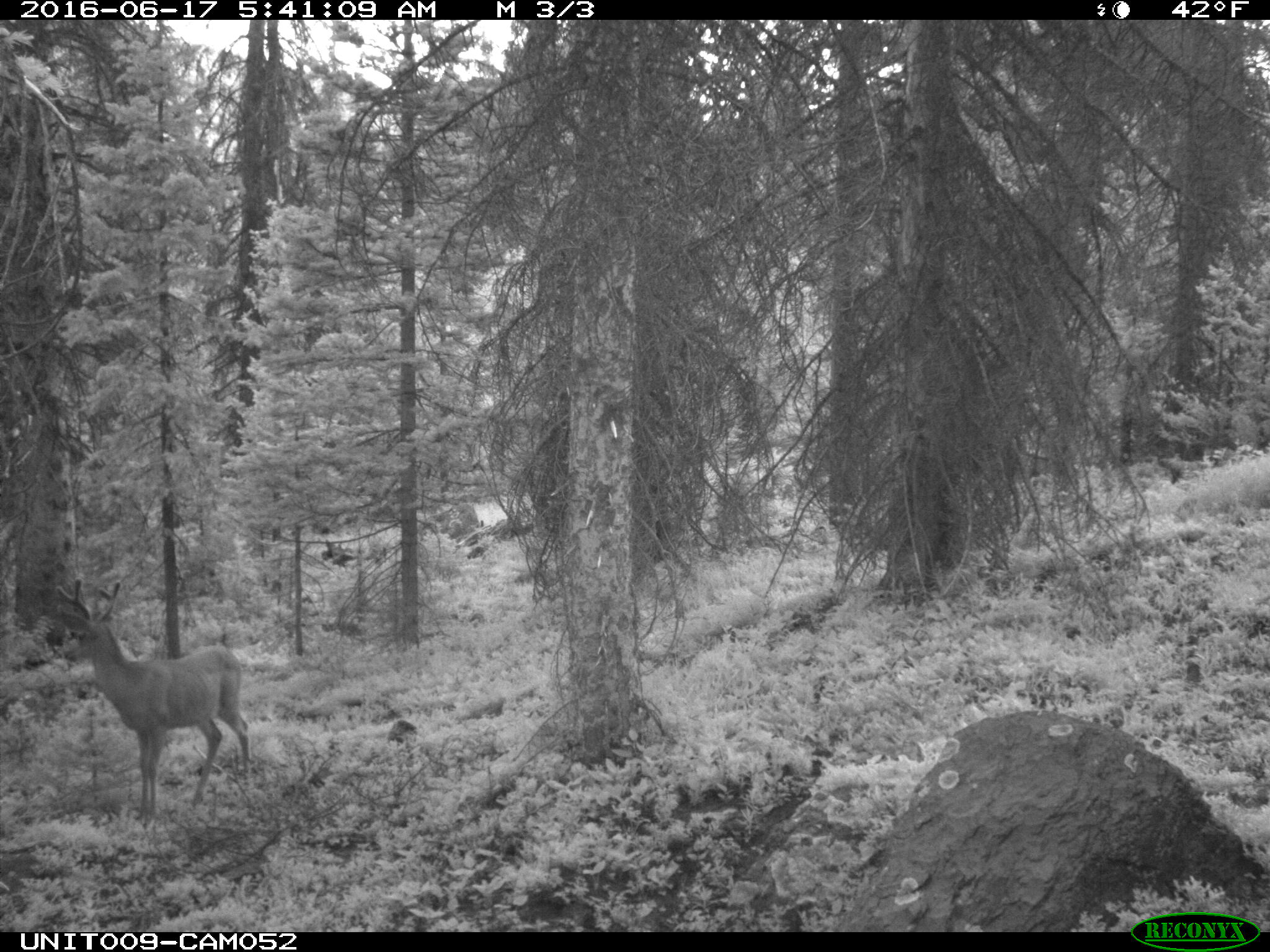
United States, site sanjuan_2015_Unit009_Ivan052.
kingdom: Animalia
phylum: Chordata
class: Mammalia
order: Artiodactyla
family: Cervidae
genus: Odocoileus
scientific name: Odocoileus hemionus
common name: mule deer